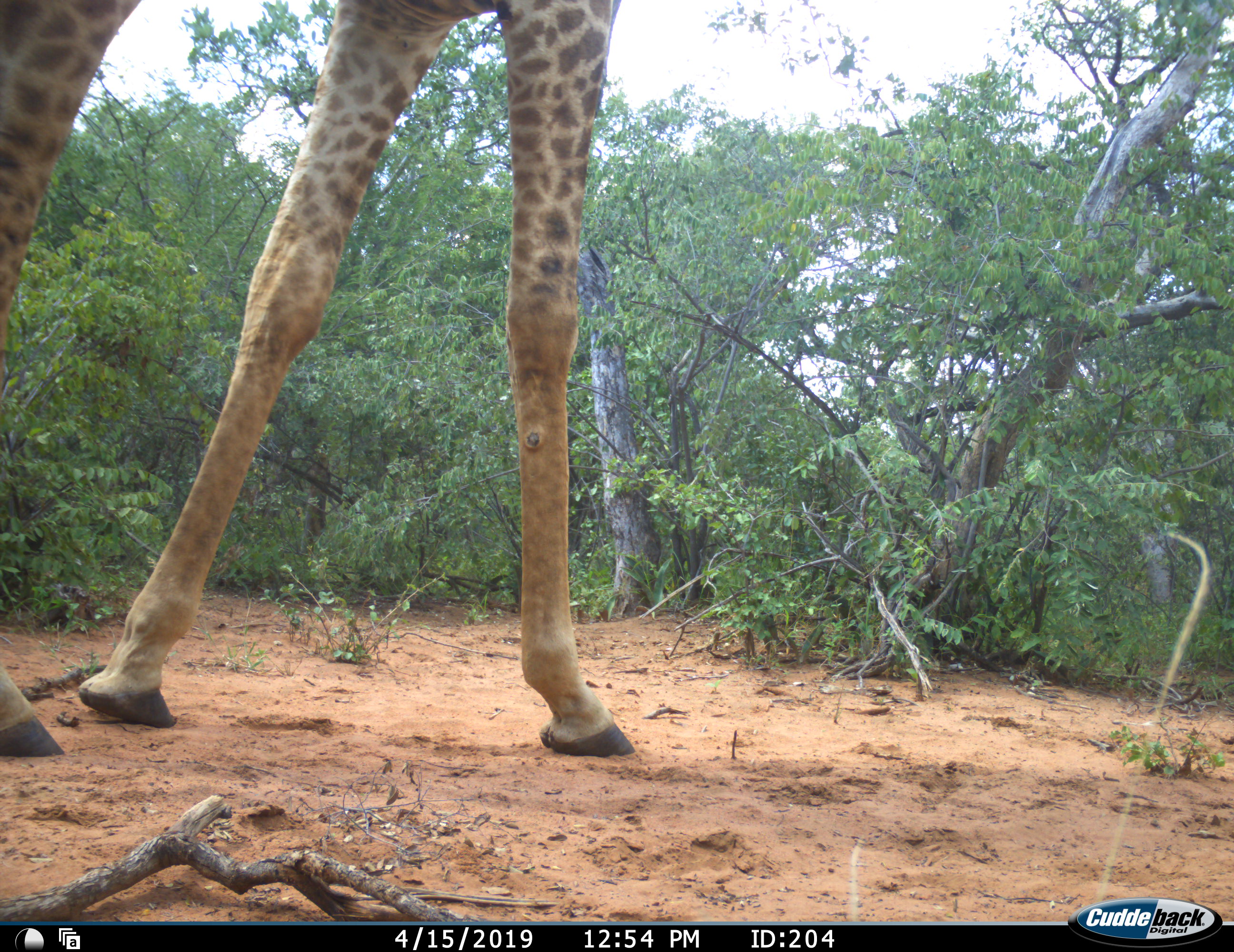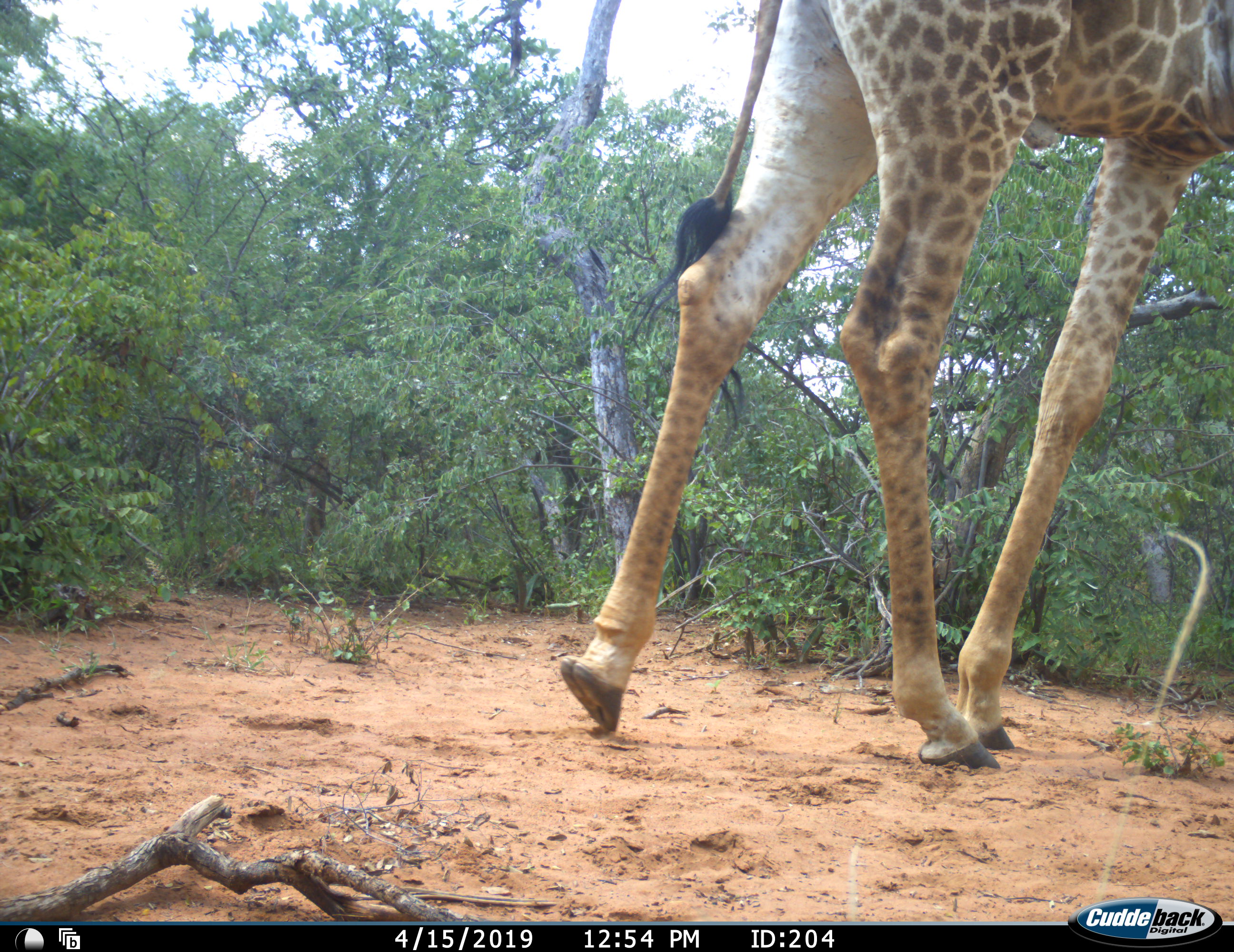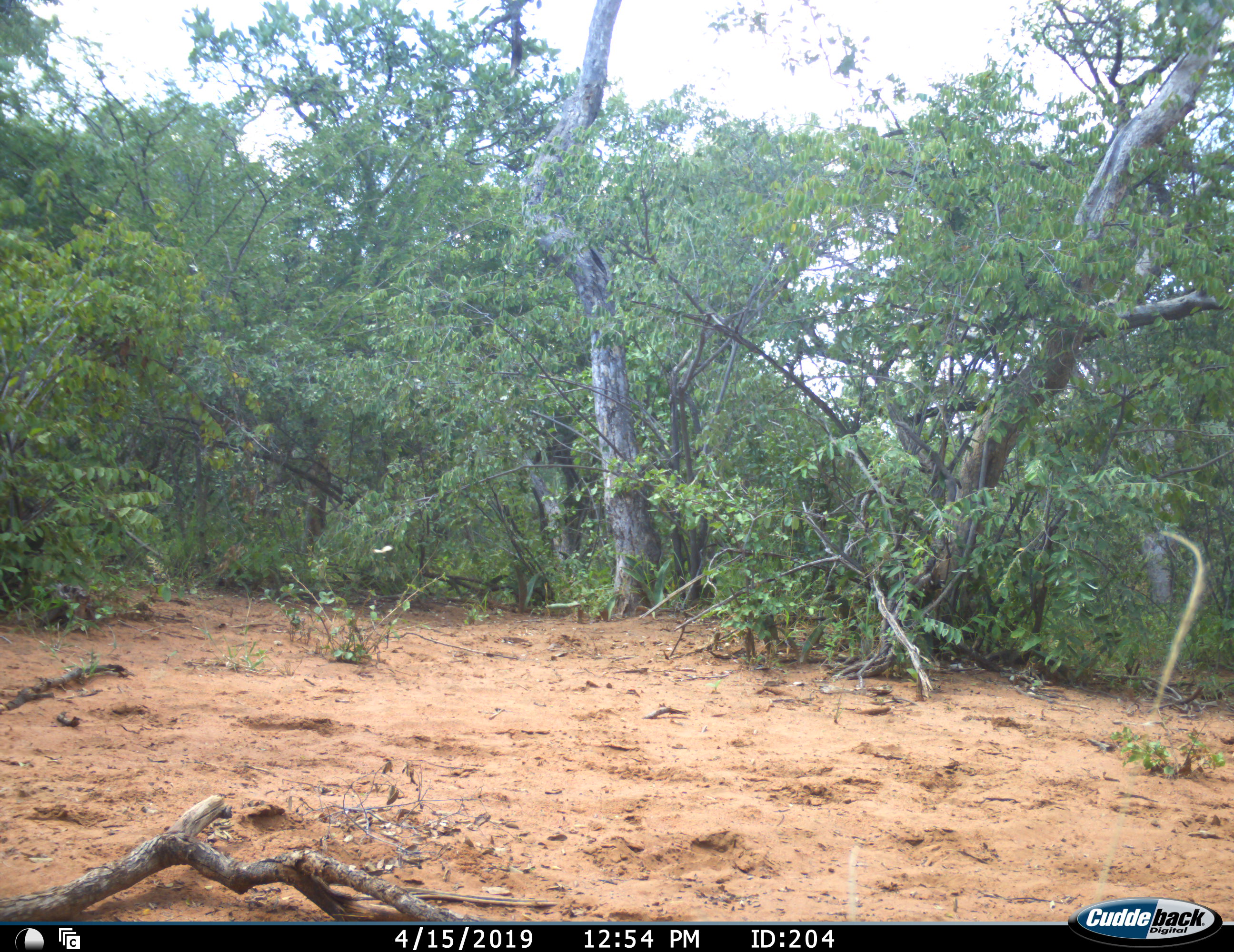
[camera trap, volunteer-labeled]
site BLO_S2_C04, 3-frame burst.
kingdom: Animalia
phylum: Chordata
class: Mammalia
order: Artiodactyla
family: Giraffidae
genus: Giraffa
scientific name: Giraffa camelopardalis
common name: giraffe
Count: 1.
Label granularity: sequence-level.